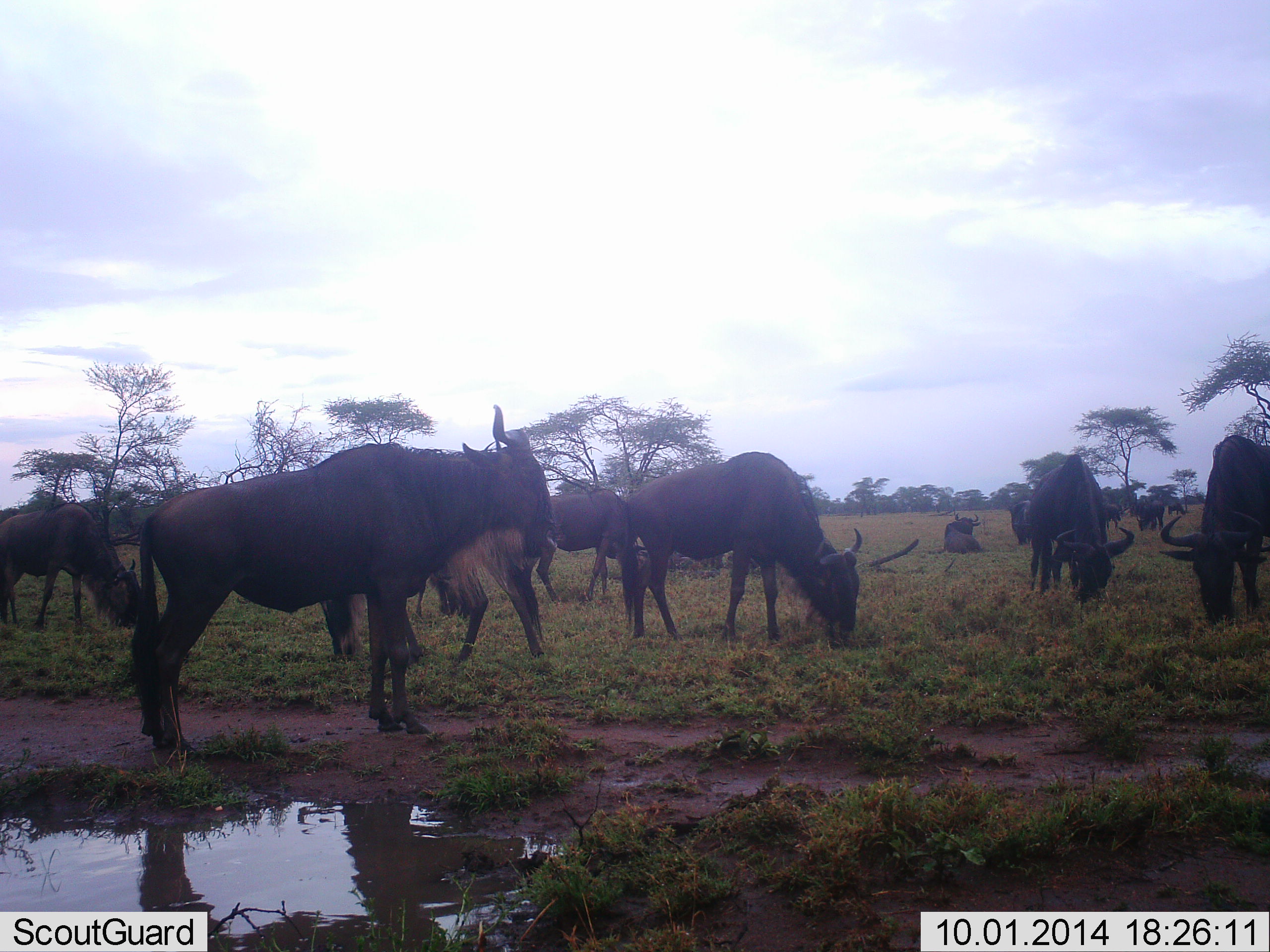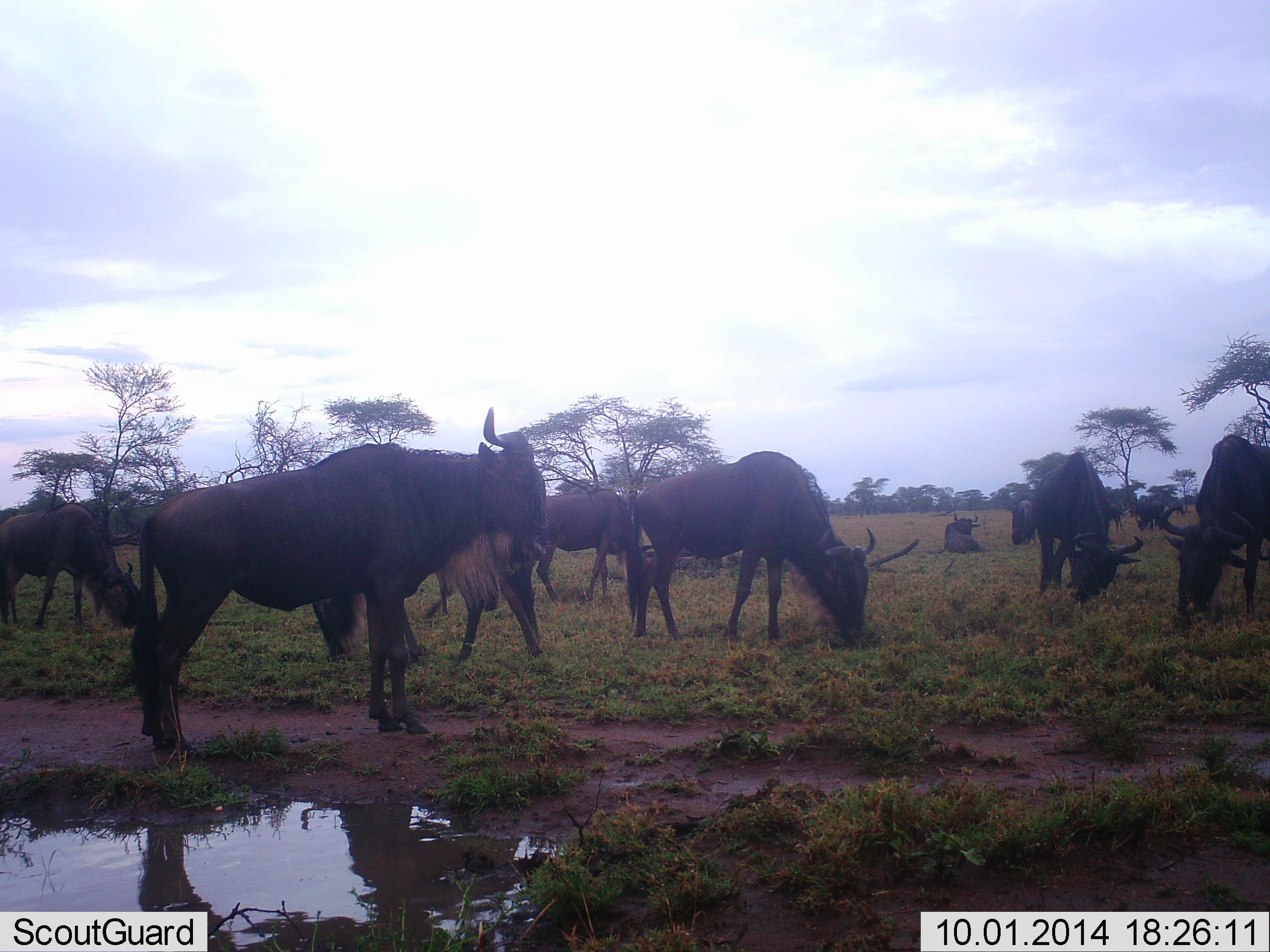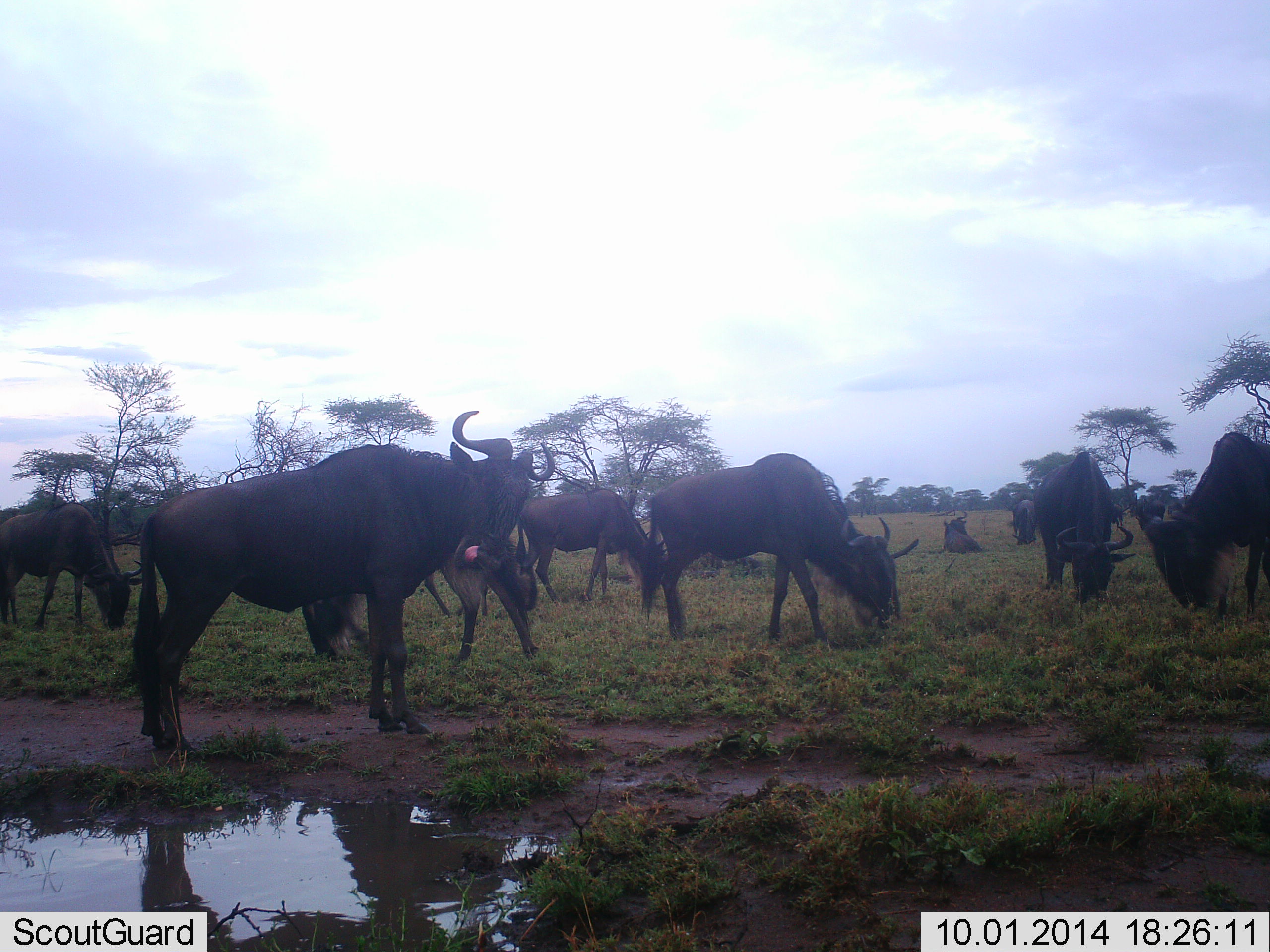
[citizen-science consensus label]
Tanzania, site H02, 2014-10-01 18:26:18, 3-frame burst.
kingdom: Animalia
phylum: Chordata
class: Mammalia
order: Artiodactyla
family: Bovidae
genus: Connochaetes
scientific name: Connochaetes taurinus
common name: blue wildebeest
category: wildebeest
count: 11-50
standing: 80%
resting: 70%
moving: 40%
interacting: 0%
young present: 0%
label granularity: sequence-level